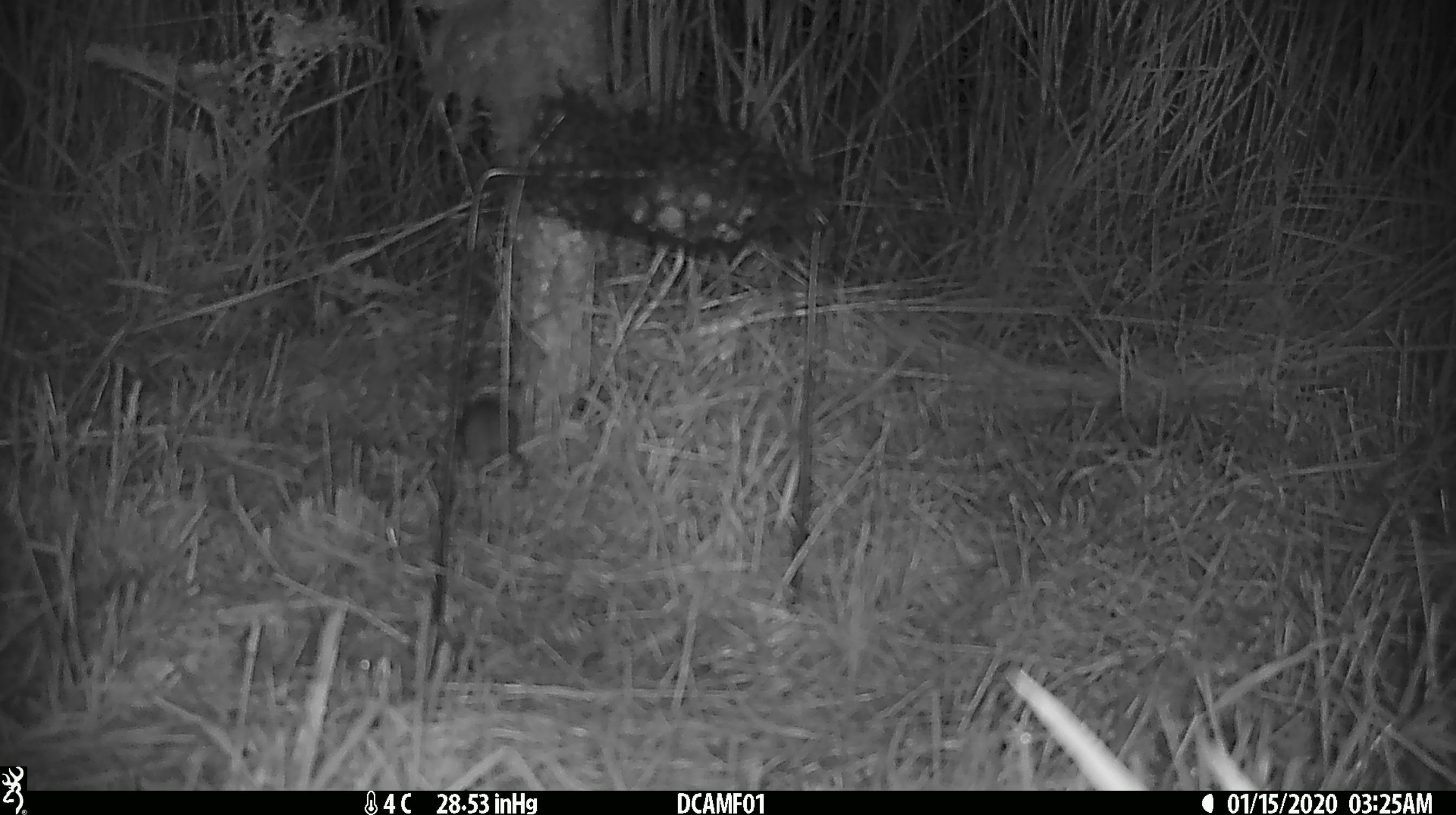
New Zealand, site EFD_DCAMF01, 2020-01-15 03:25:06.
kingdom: Animalia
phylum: Chordata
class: Mammalia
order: Rodentia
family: Muridae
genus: Mus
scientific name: Mus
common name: mouse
Mouse (Mus).